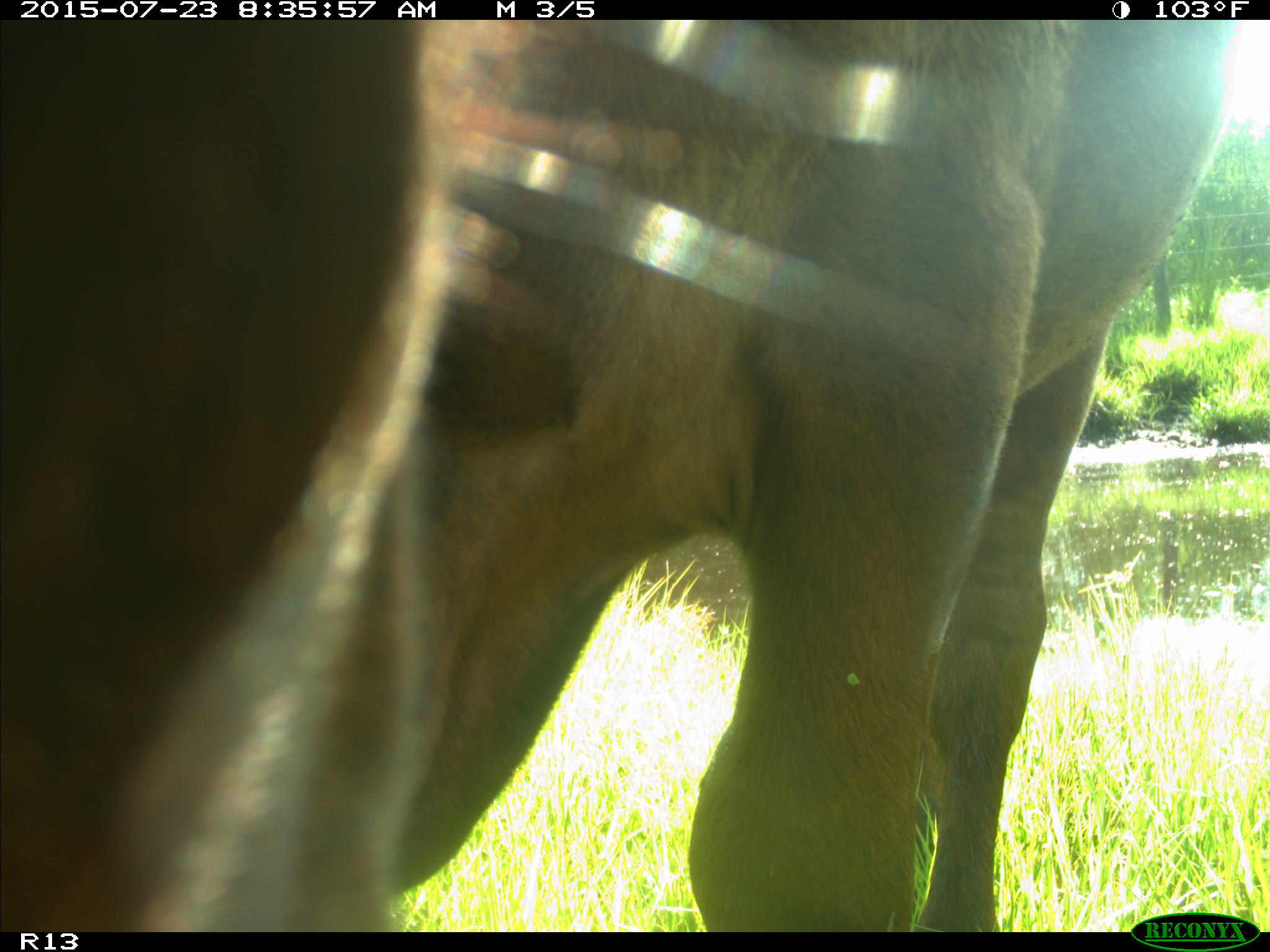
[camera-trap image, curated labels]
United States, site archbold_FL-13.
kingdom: Animalia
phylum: Chordata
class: Mammalia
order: Artiodactyla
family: Bovidae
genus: Bos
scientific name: Bos taurus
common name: domestic cow